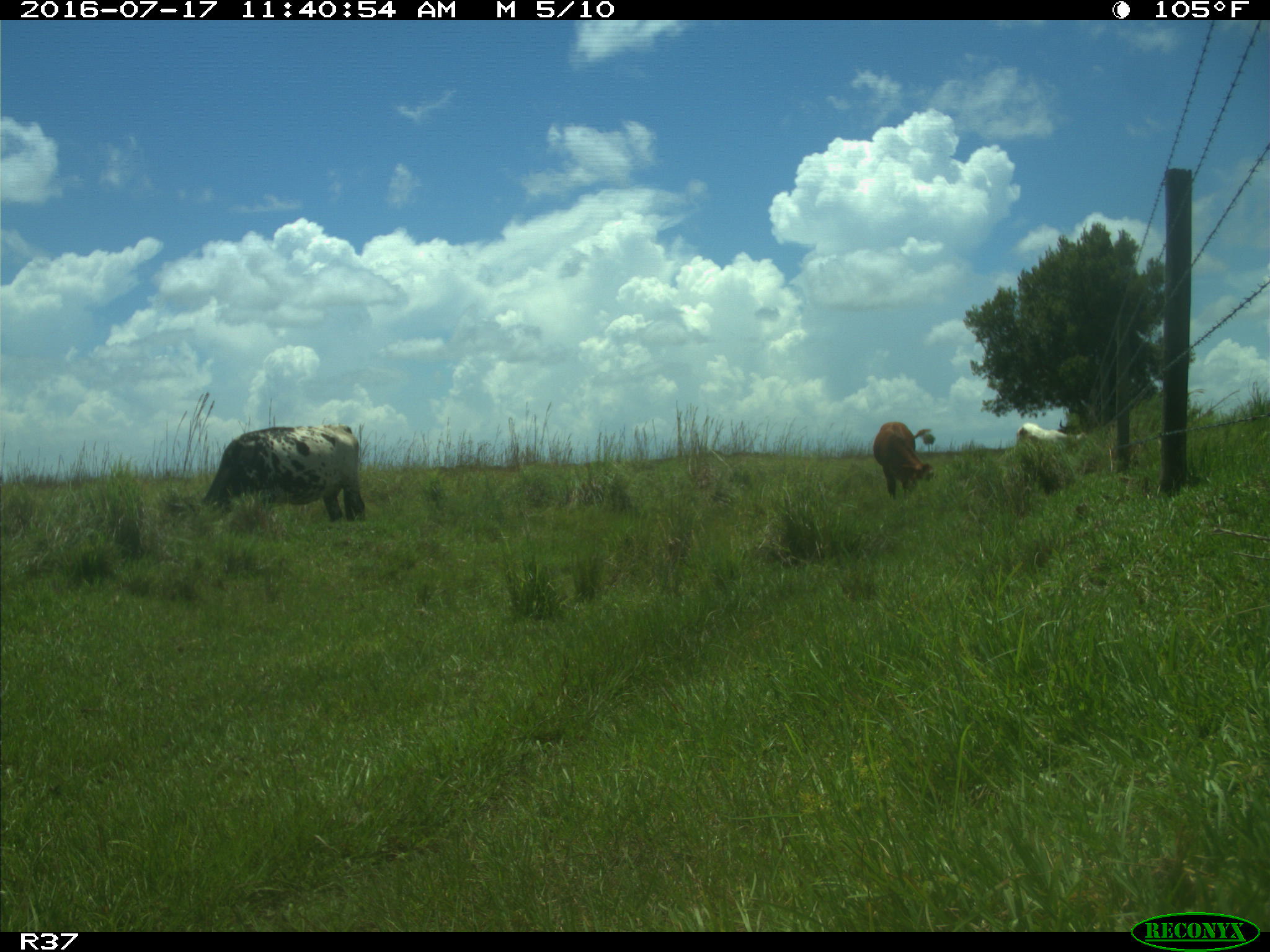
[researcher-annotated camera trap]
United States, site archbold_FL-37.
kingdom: Animalia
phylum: Chordata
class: Mammalia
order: Artiodactyla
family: Bovidae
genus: Bos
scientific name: Bos taurus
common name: domestic cow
Bos taurus (domestic cow).